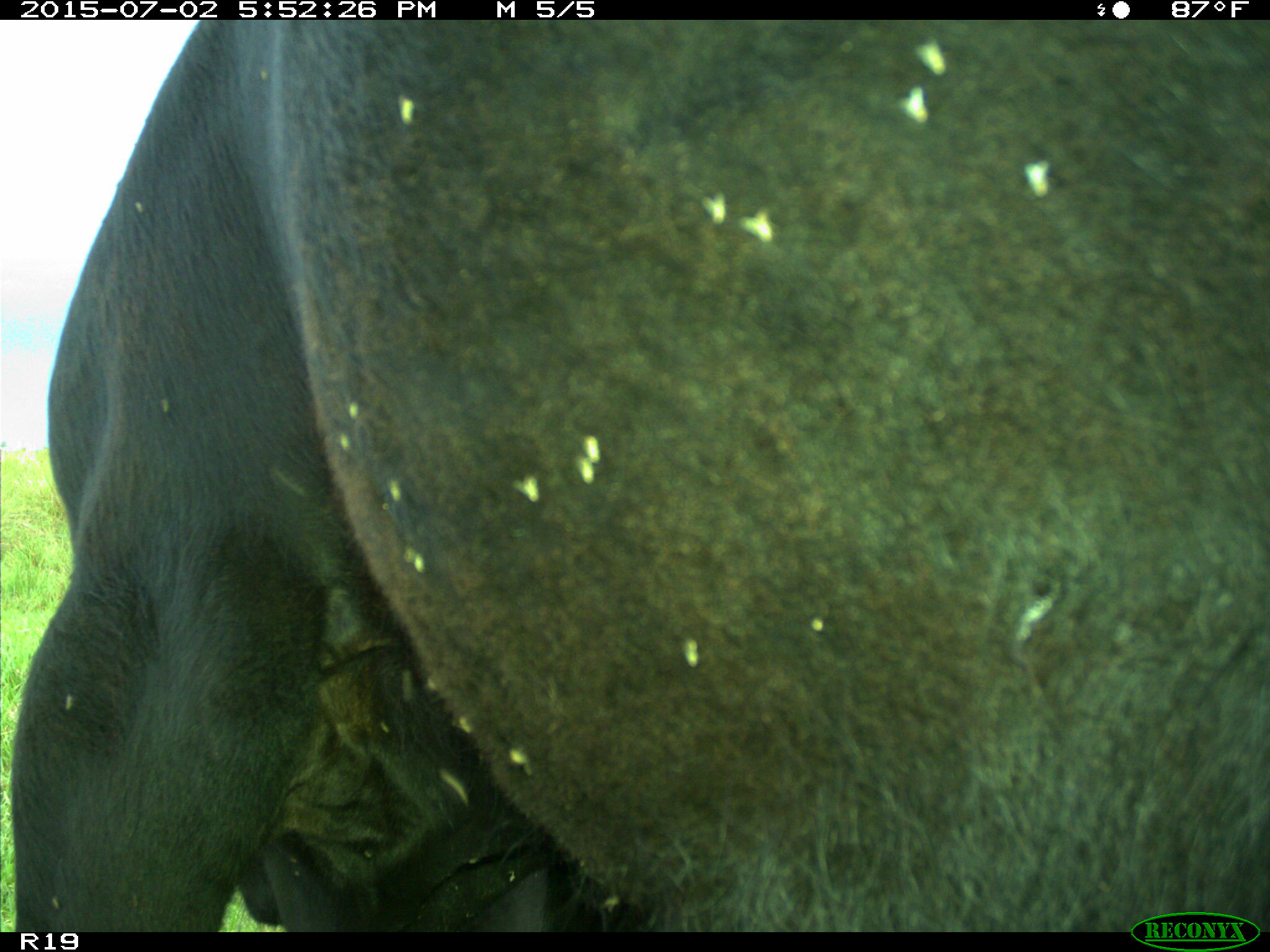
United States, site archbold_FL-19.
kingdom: Animalia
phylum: Chordata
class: Mammalia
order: Artiodactyla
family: Bovidae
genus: Bos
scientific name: Bos taurus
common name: domestic cow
Bos taurus (domestic cow).